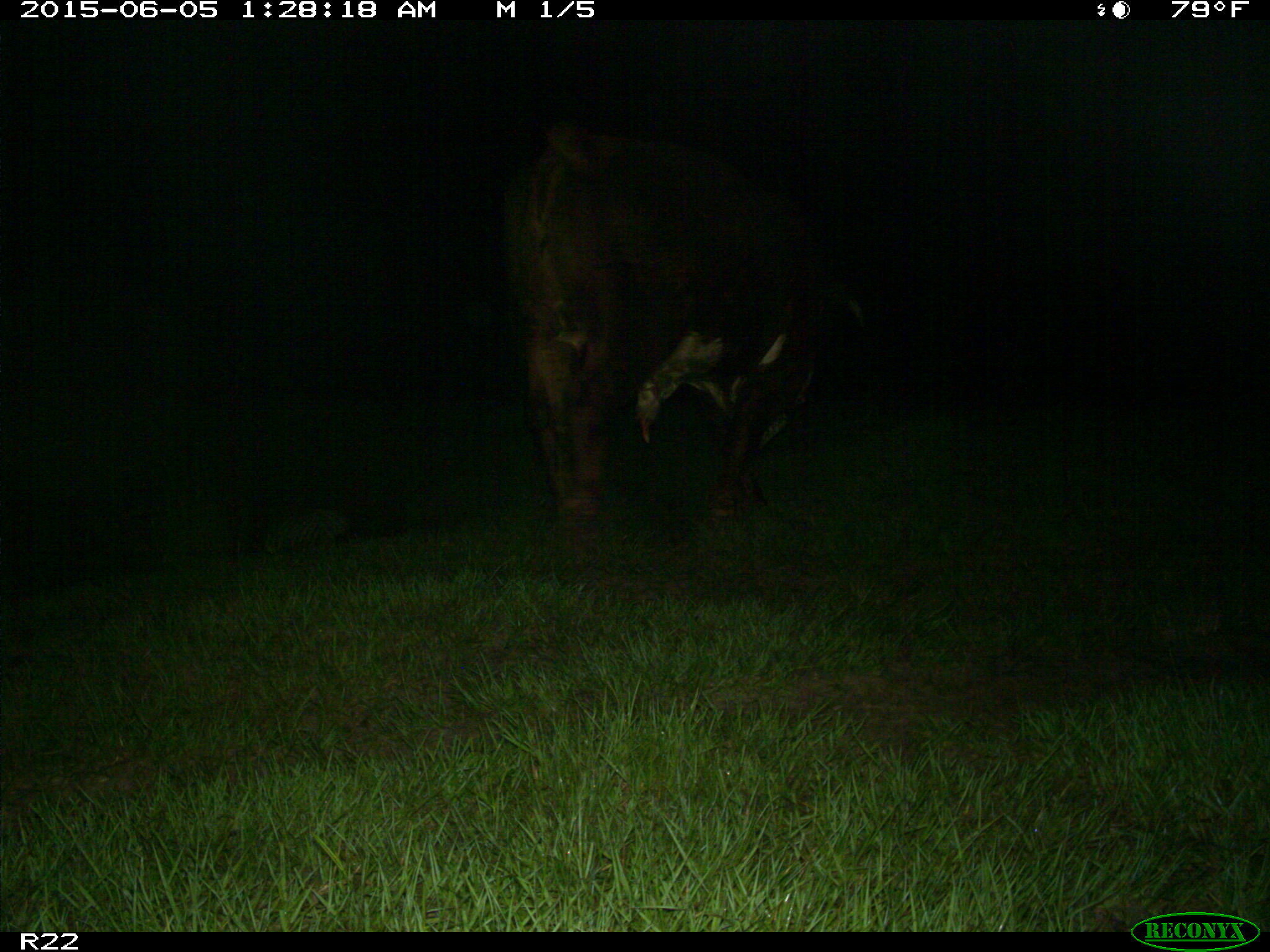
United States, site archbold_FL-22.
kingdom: Animalia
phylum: Chordata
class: Mammalia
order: Artiodactyla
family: Bovidae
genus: Bos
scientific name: Bos taurus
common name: domestic cow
Bos taurus (domestic cow).